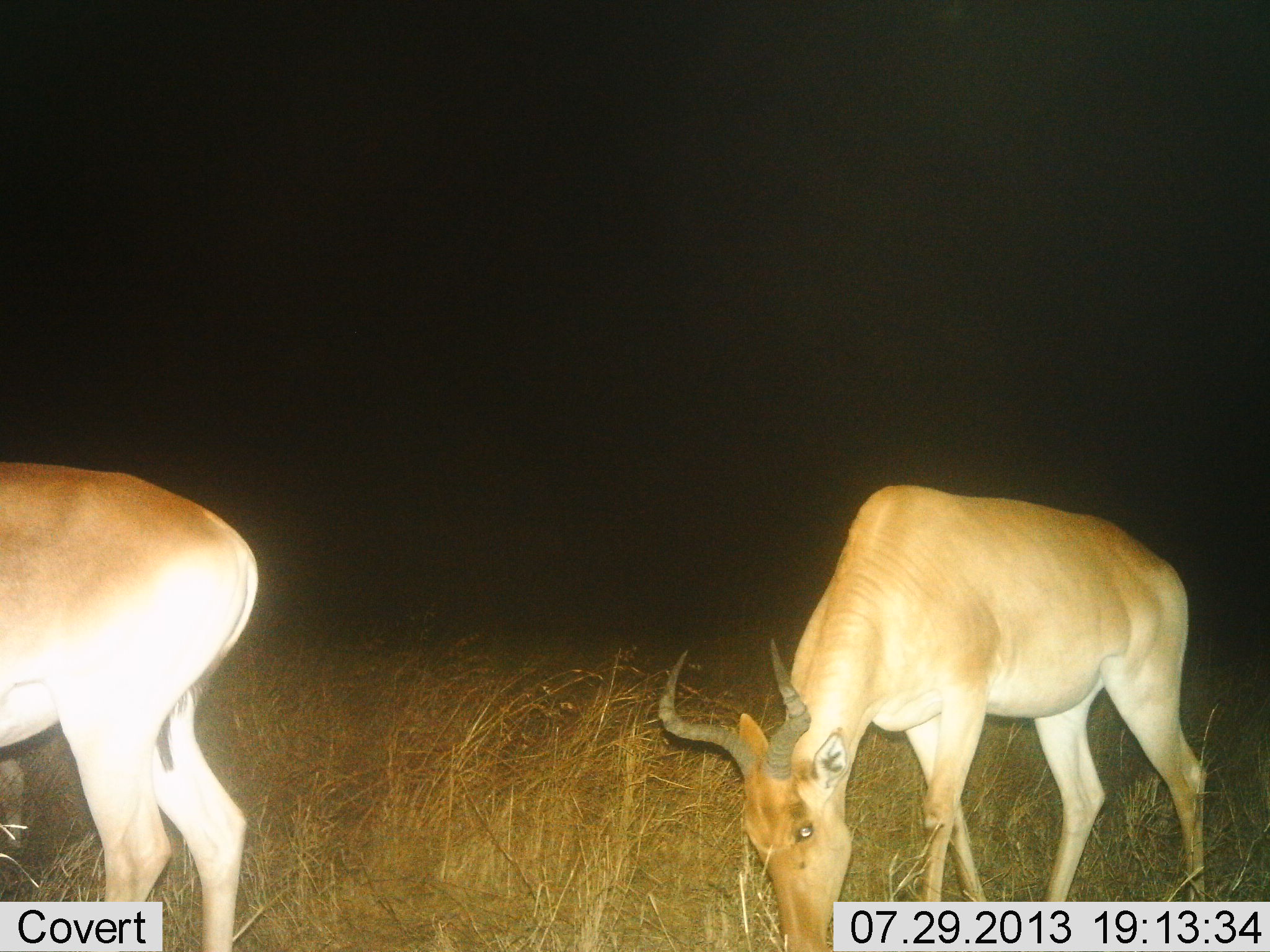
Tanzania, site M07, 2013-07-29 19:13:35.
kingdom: Animalia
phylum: Chordata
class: Mammalia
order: Artiodactyla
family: Bovidae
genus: Alcelaphus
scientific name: Alcelaphus buselaphus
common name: hartebeest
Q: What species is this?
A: Hartebeest (Alcelaphus buselaphus).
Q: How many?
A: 2.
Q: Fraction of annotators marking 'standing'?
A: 57%.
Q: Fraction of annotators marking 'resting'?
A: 0%.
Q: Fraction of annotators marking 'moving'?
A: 17%.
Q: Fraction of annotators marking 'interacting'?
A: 0%.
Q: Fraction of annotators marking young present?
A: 0%.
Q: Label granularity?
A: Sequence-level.